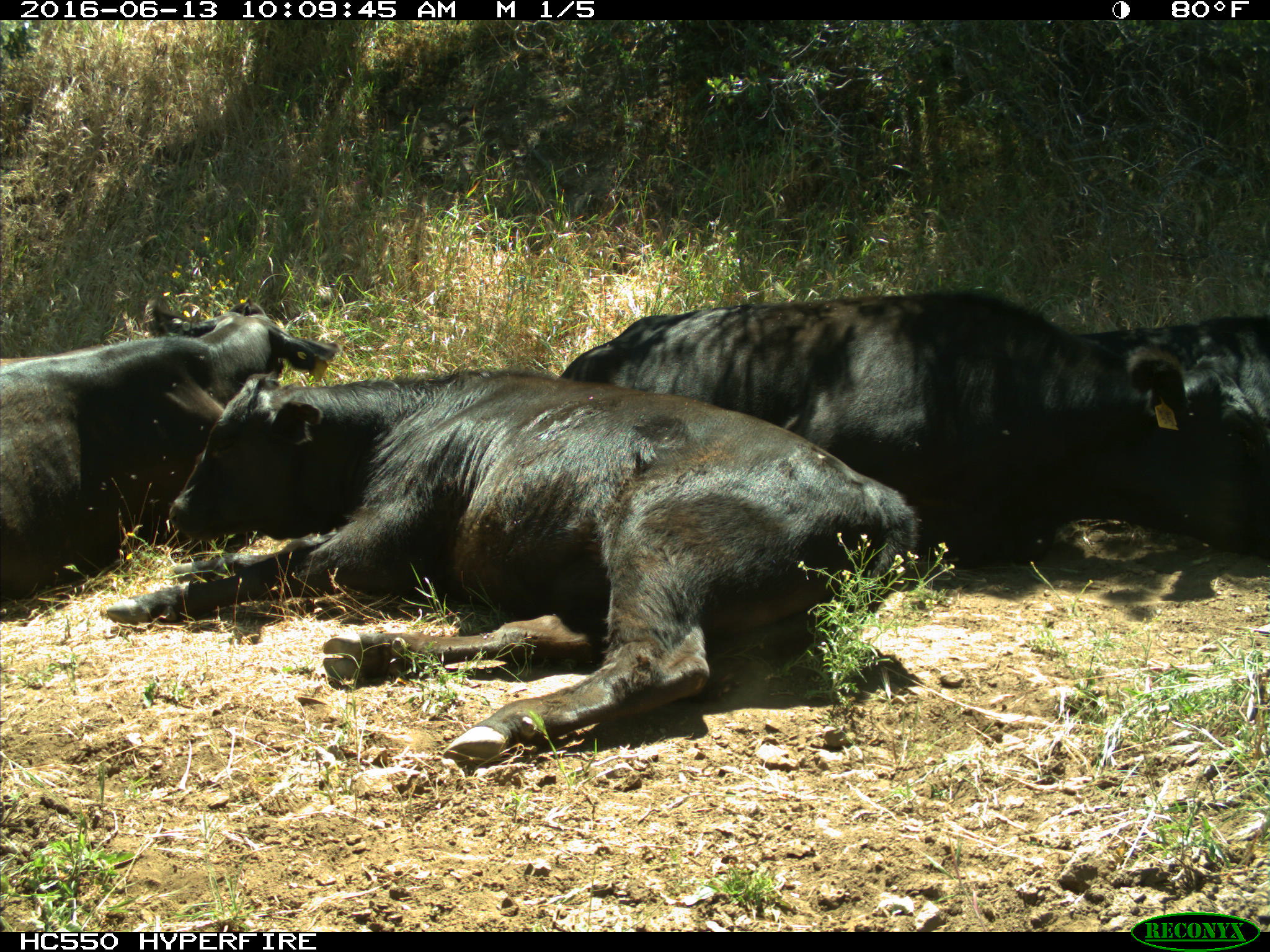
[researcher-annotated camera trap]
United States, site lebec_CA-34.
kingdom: Animalia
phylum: Chordata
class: Mammalia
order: Artiodactyla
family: Bovidae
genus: Bos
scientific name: Bos taurus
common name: domestic cow